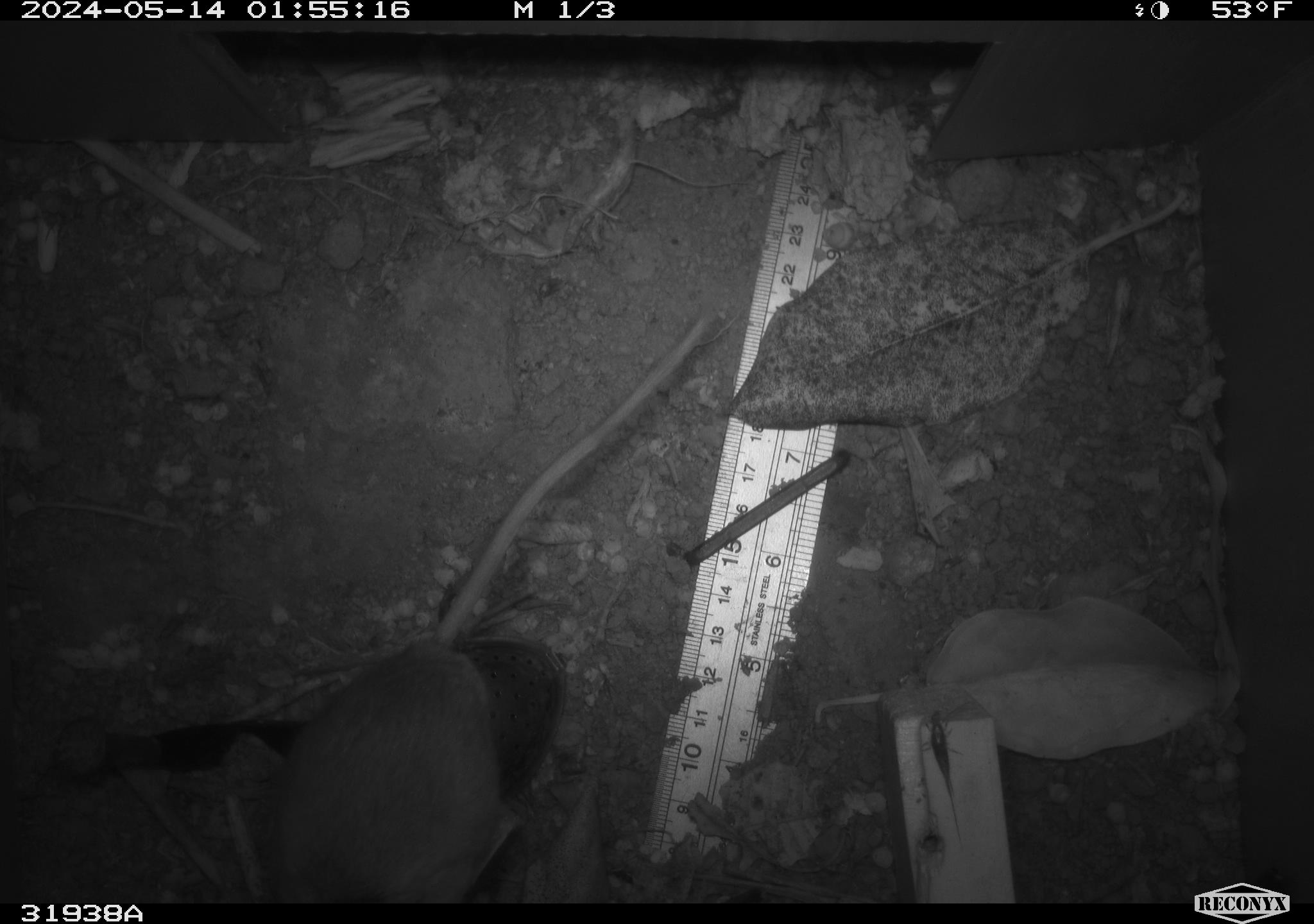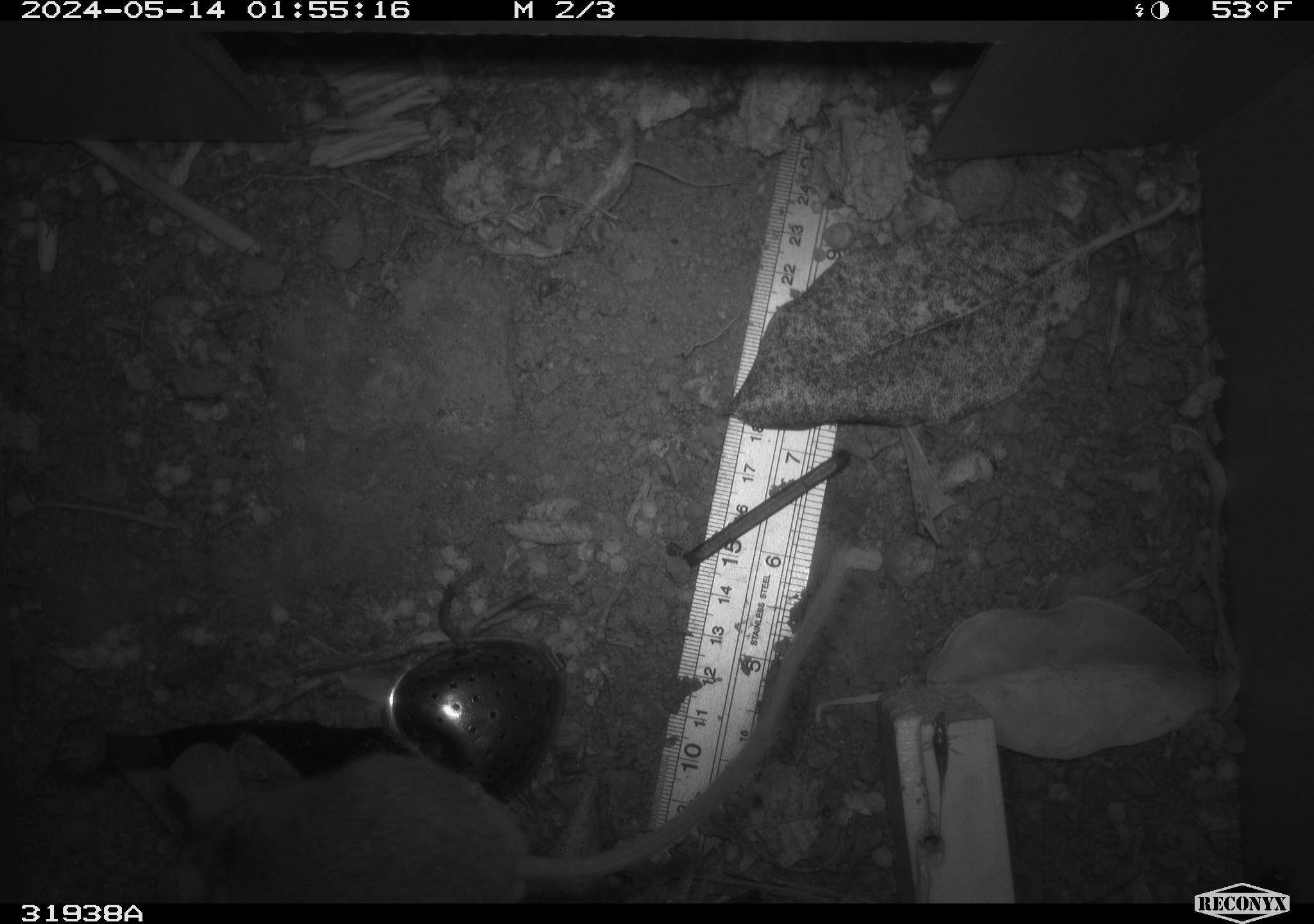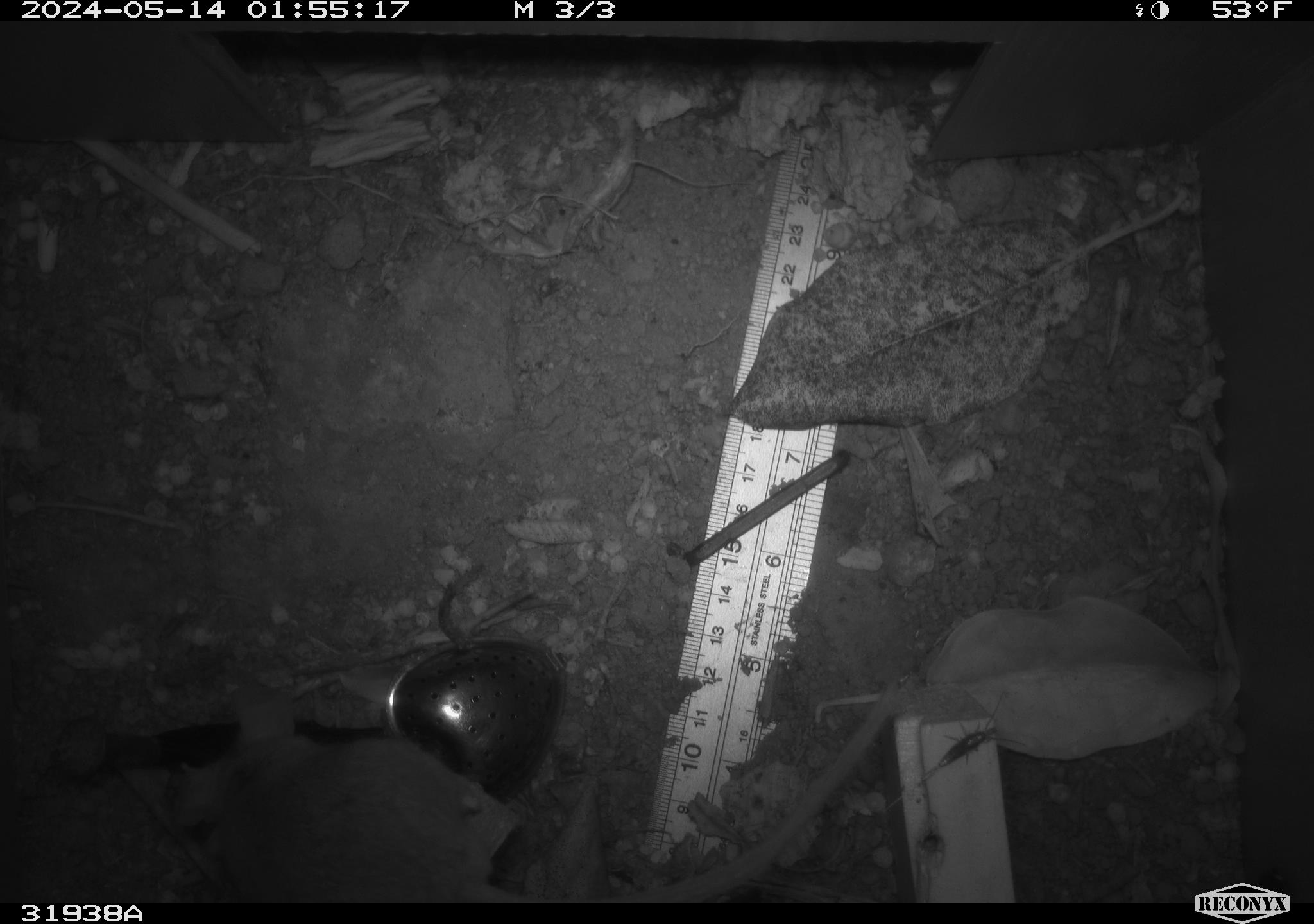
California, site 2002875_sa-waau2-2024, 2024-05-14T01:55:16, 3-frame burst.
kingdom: Animalia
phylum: Chordata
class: Mammalia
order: Rodentia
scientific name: Rodentia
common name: rodent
Rodent (Rodentia).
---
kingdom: Animalia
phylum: Arthropoda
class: Insecta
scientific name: Insecta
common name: insect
Insect (Insecta).